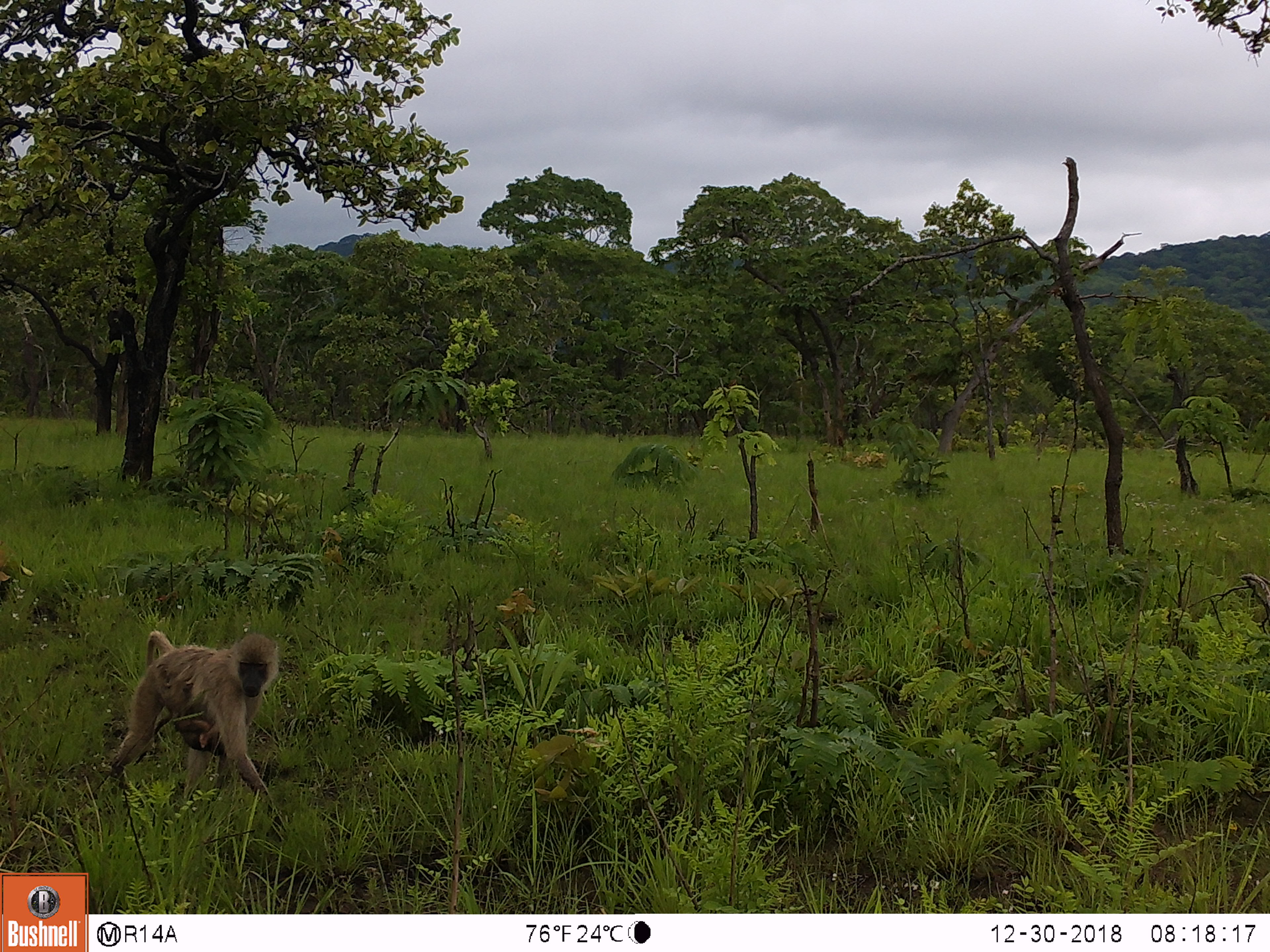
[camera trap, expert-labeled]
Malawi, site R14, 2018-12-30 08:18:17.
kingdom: Animalia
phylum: Chordata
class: Mammalia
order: Primates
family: Cercopithecidae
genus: Papio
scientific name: Papio cynocephalus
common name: yellow baboon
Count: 1.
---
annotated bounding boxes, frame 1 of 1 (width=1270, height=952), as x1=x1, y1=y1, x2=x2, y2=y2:
yellow baboon: x1=103, y1=623, x2=280, y2=819